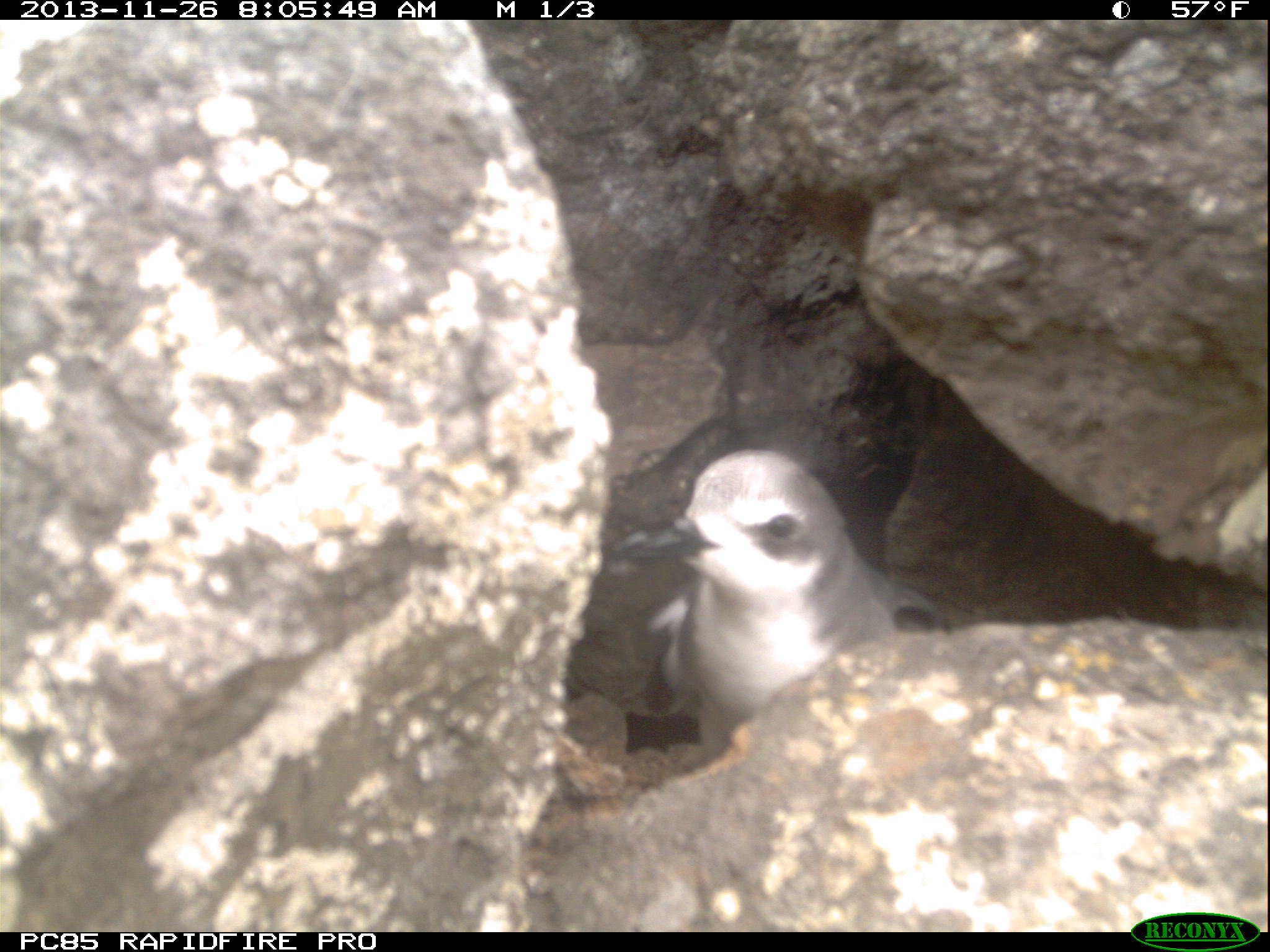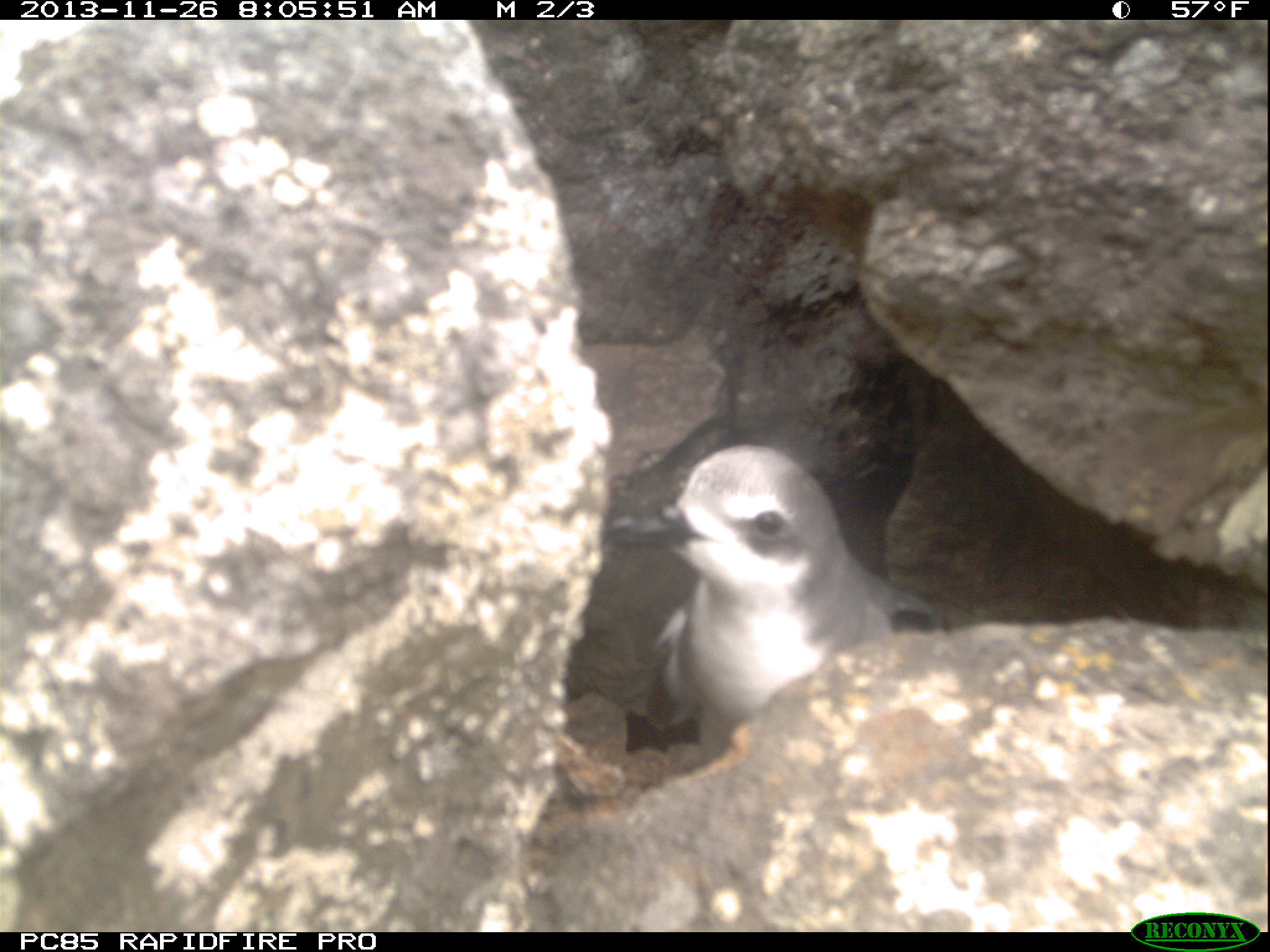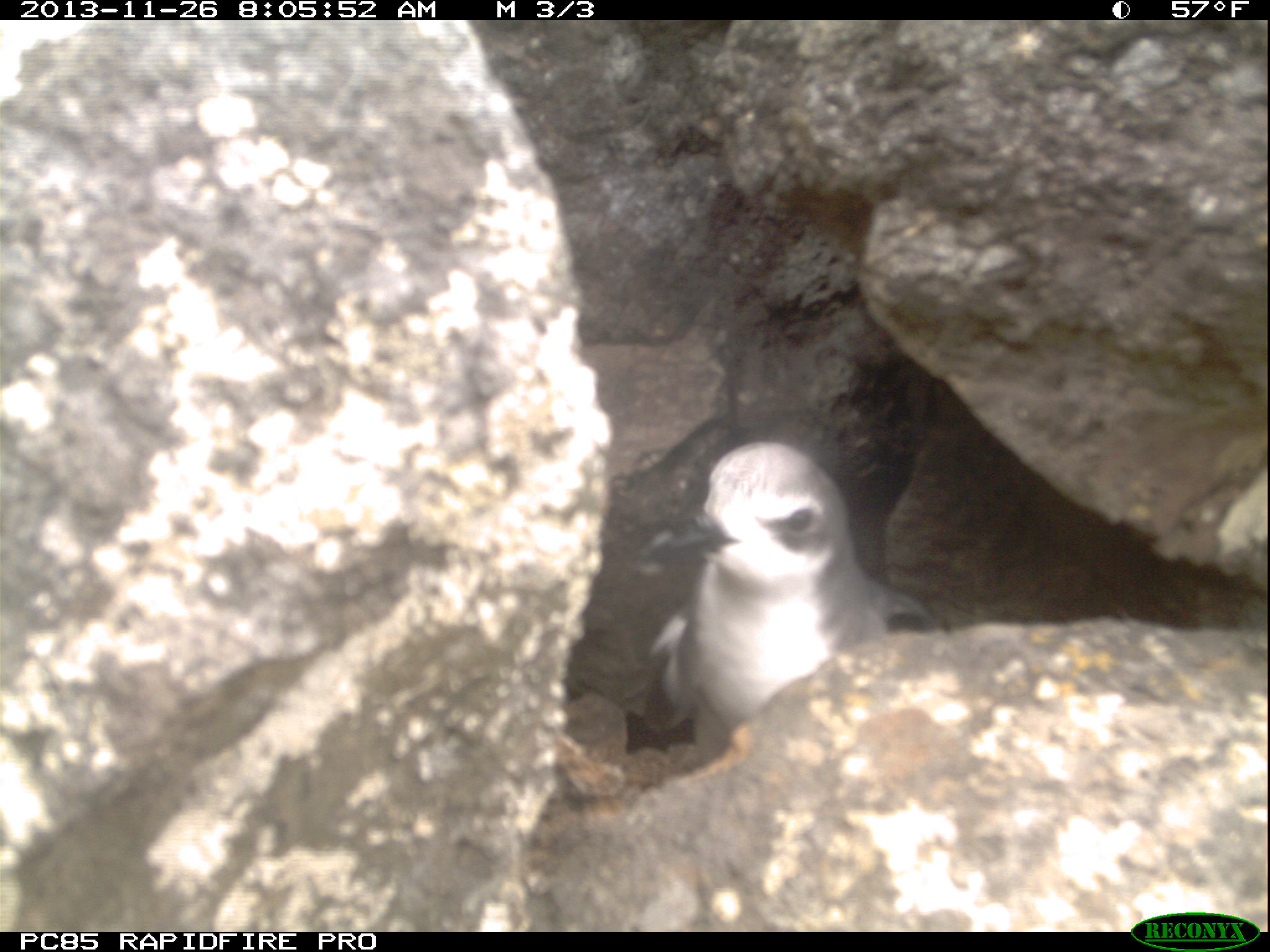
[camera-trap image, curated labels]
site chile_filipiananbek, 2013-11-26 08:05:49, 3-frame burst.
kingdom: Animalia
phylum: Chordata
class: Aves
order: Procellariiformes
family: Procellariidae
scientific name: Procellariidae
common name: petrel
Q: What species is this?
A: Petrel (Procellariidae).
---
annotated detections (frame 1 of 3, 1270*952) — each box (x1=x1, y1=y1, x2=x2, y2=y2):
petrel: (x1=606, y1=440, x2=955, y2=758)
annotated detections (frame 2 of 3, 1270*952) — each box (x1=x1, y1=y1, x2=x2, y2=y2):
petrel: (x1=616, y1=437, x2=948, y2=761)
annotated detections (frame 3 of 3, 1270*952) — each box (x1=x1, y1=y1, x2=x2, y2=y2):
petrel: (x1=643, y1=432, x2=921, y2=759)